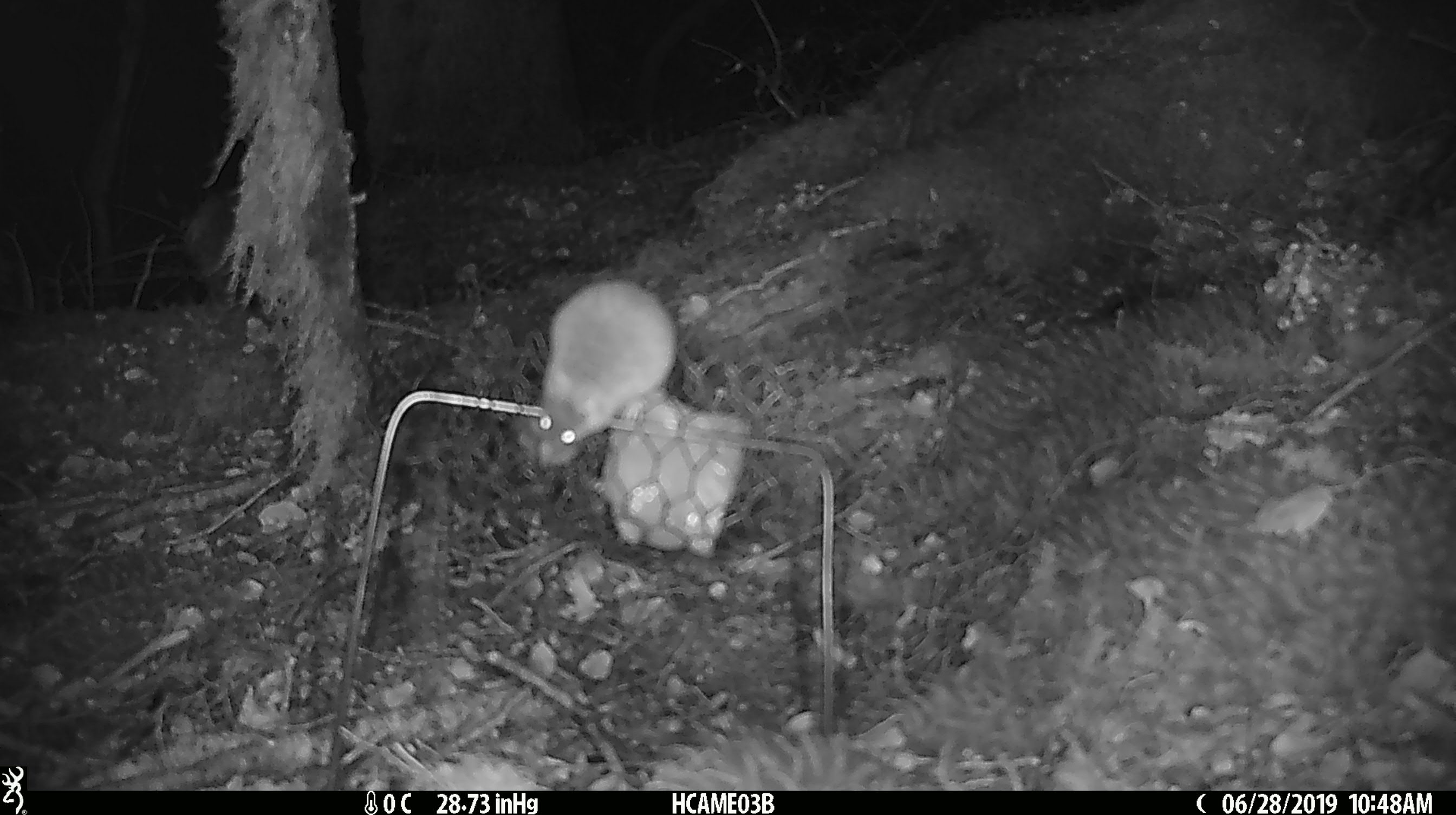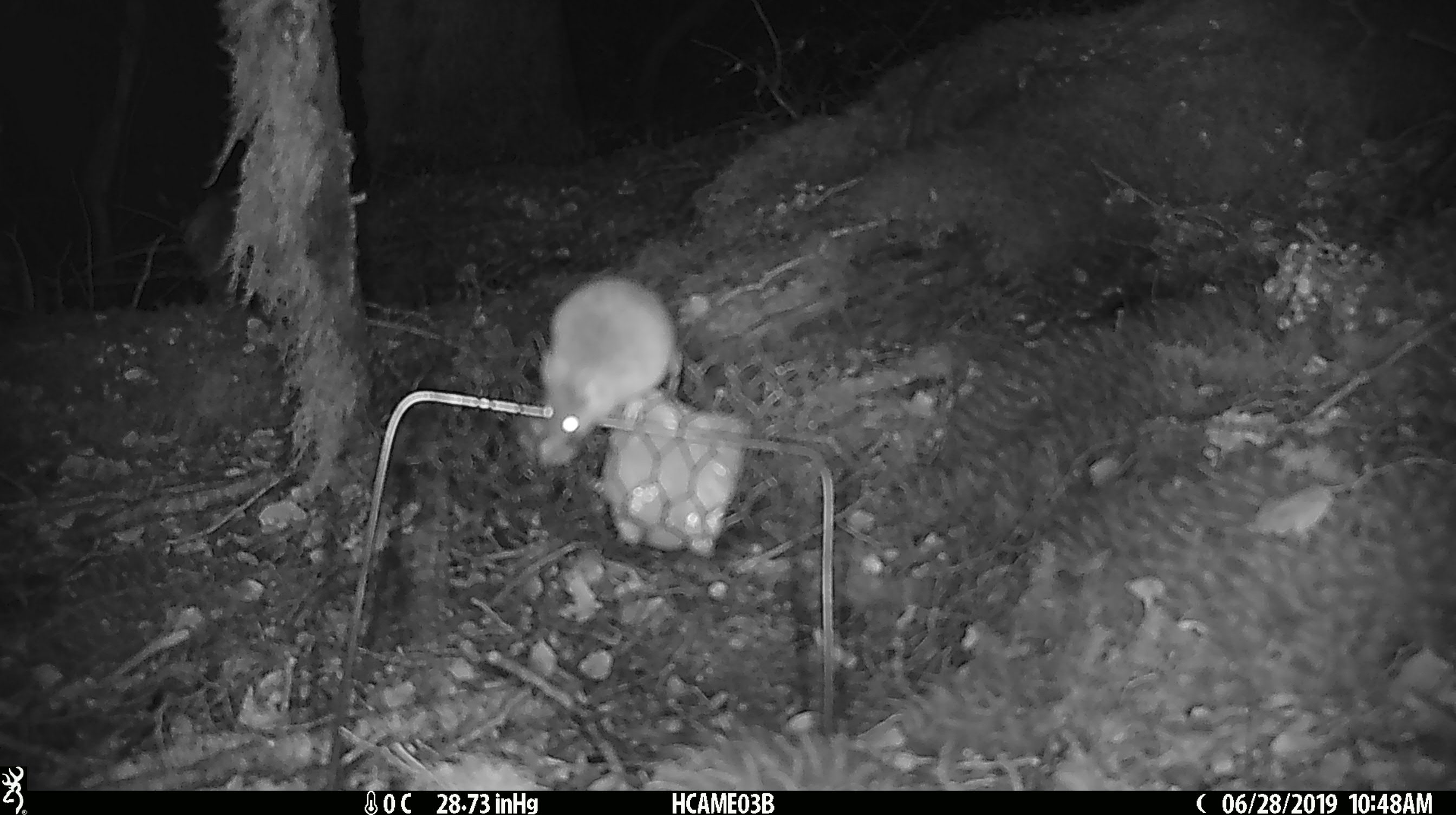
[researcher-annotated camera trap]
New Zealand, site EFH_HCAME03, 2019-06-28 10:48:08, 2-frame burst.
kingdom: Animalia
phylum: Chordata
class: Mammalia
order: Rodentia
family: Muridae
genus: Mus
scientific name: Mus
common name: mouse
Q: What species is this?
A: Mouse (Mus).